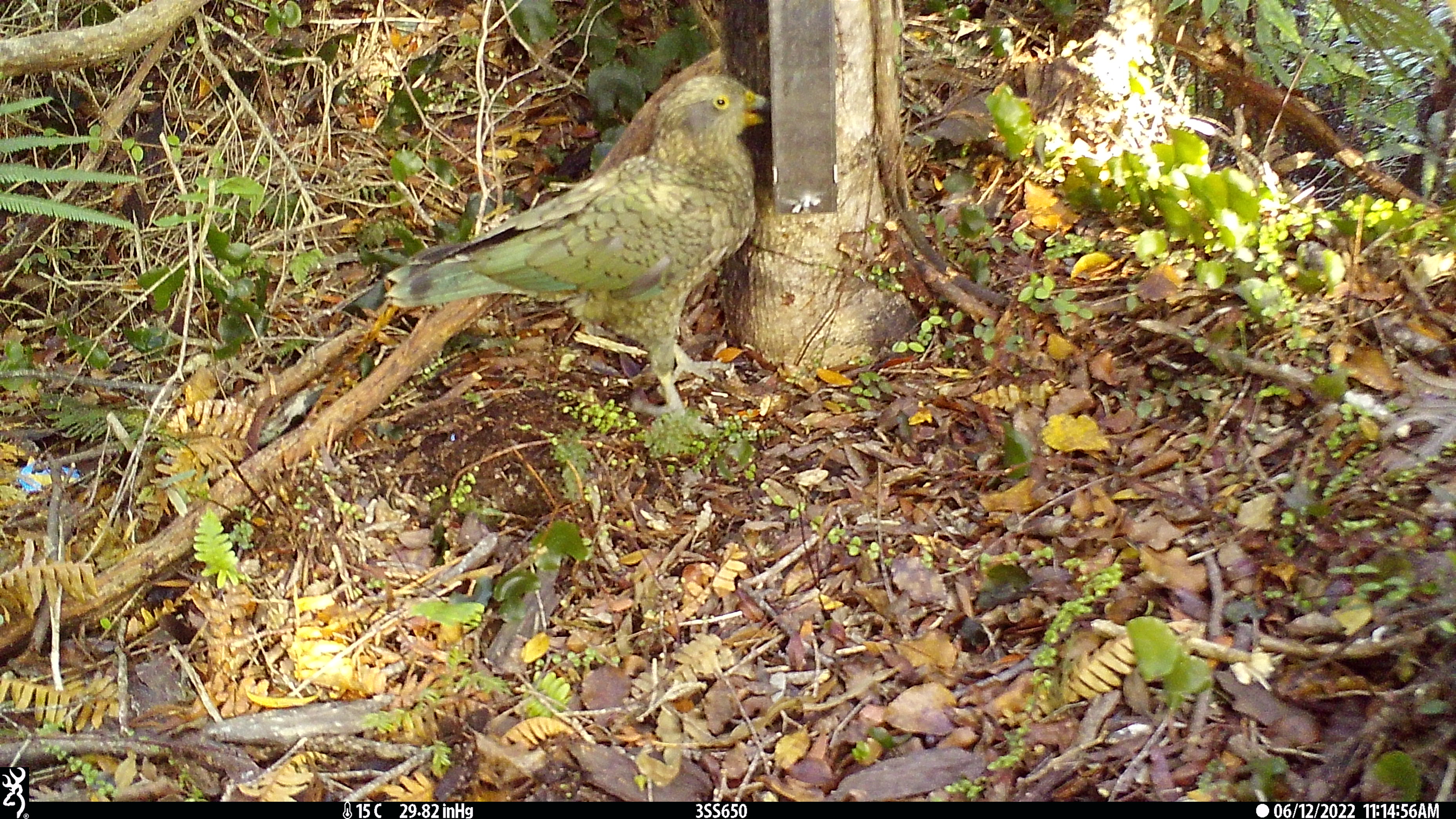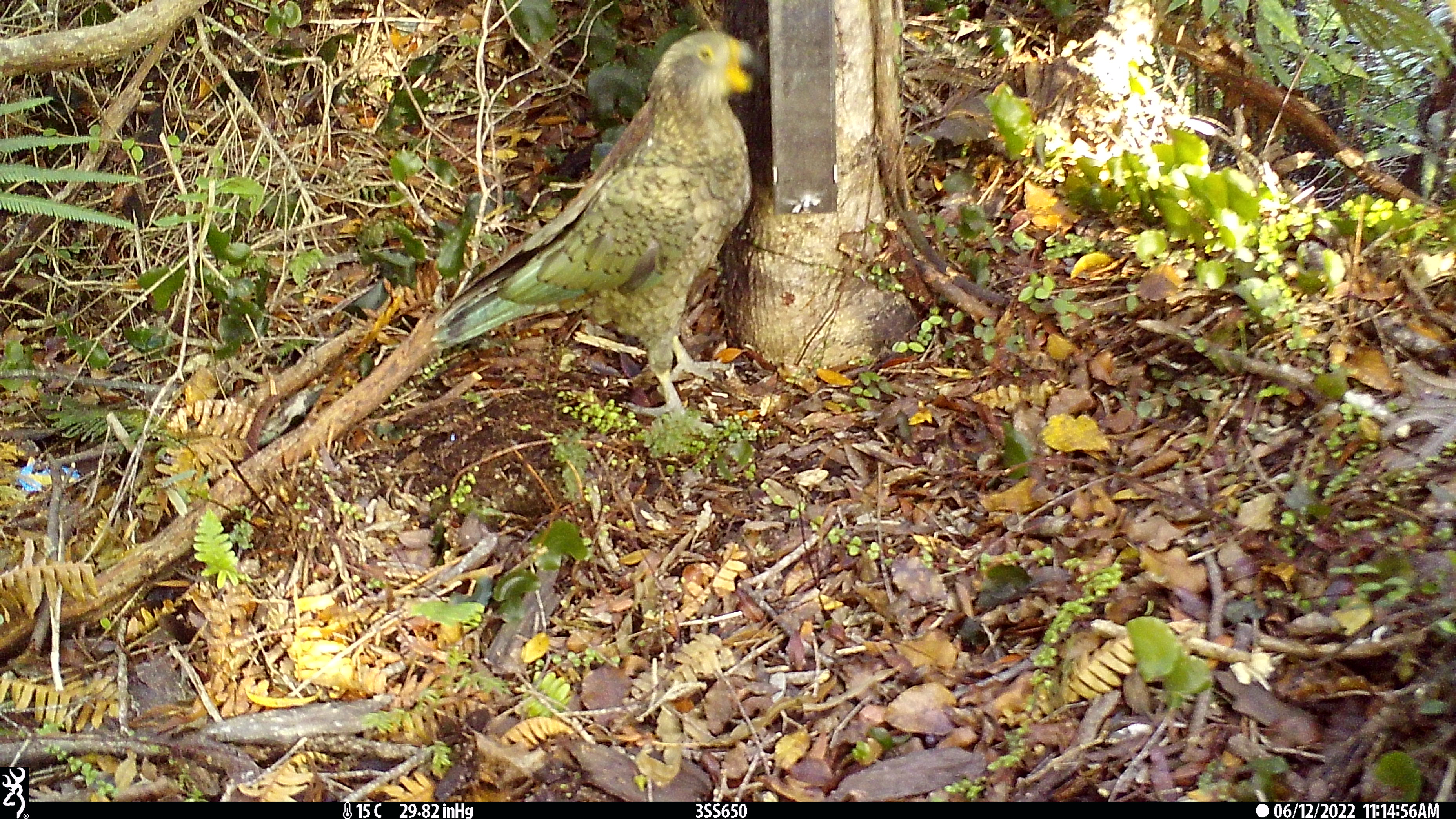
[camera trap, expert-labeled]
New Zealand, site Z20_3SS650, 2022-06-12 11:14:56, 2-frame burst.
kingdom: Animalia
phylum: Chordata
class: Aves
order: Psittaciformes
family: Strigopidae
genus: Nestor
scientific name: Nestor notabilis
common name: kea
Kea (Nestor notabilis).